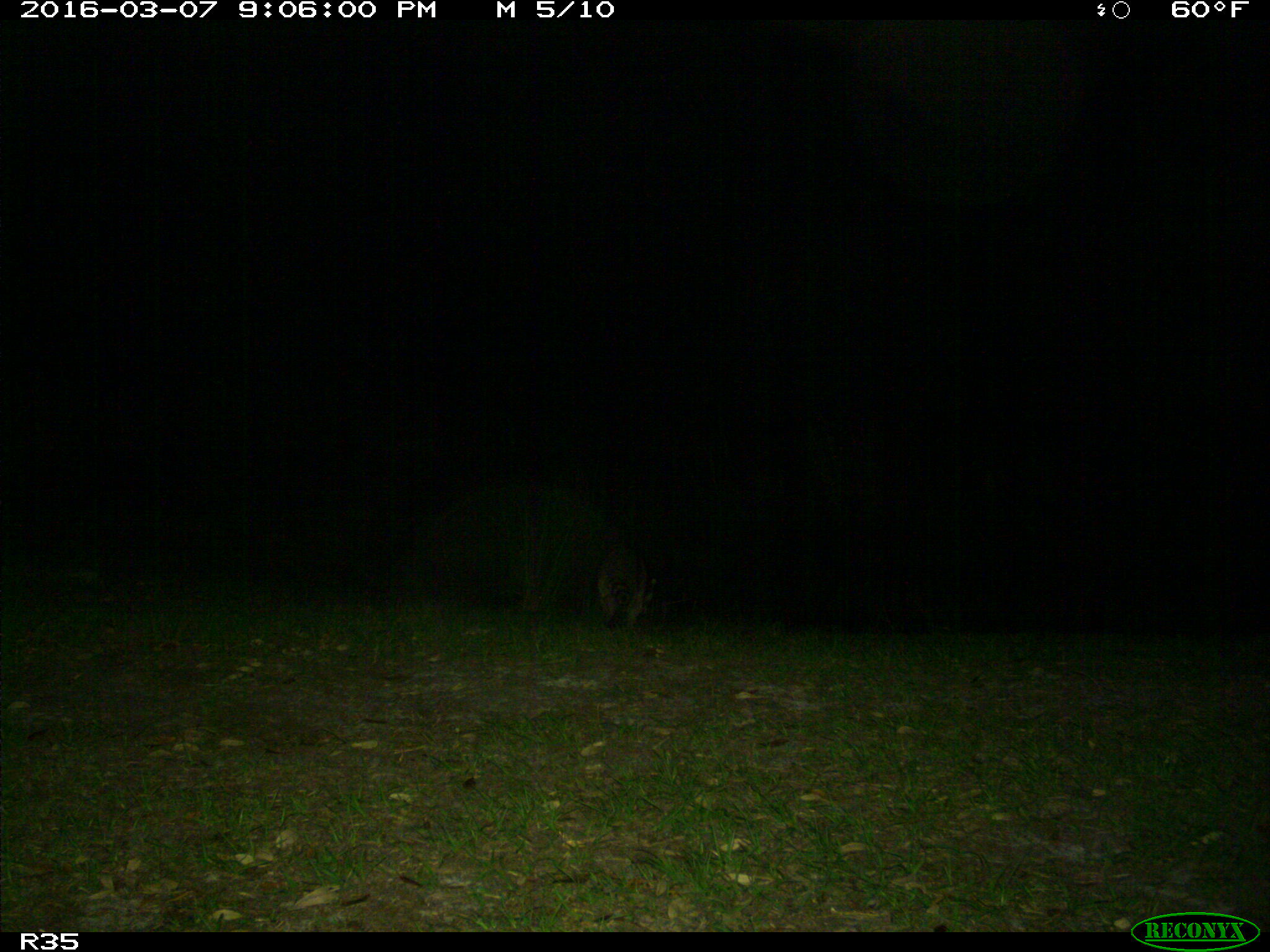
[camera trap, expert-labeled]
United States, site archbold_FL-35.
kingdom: Animalia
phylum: Chordata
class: Mammalia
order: Carnivora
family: Procyonidae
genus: Procyon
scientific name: Procyon lotor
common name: common raccoon